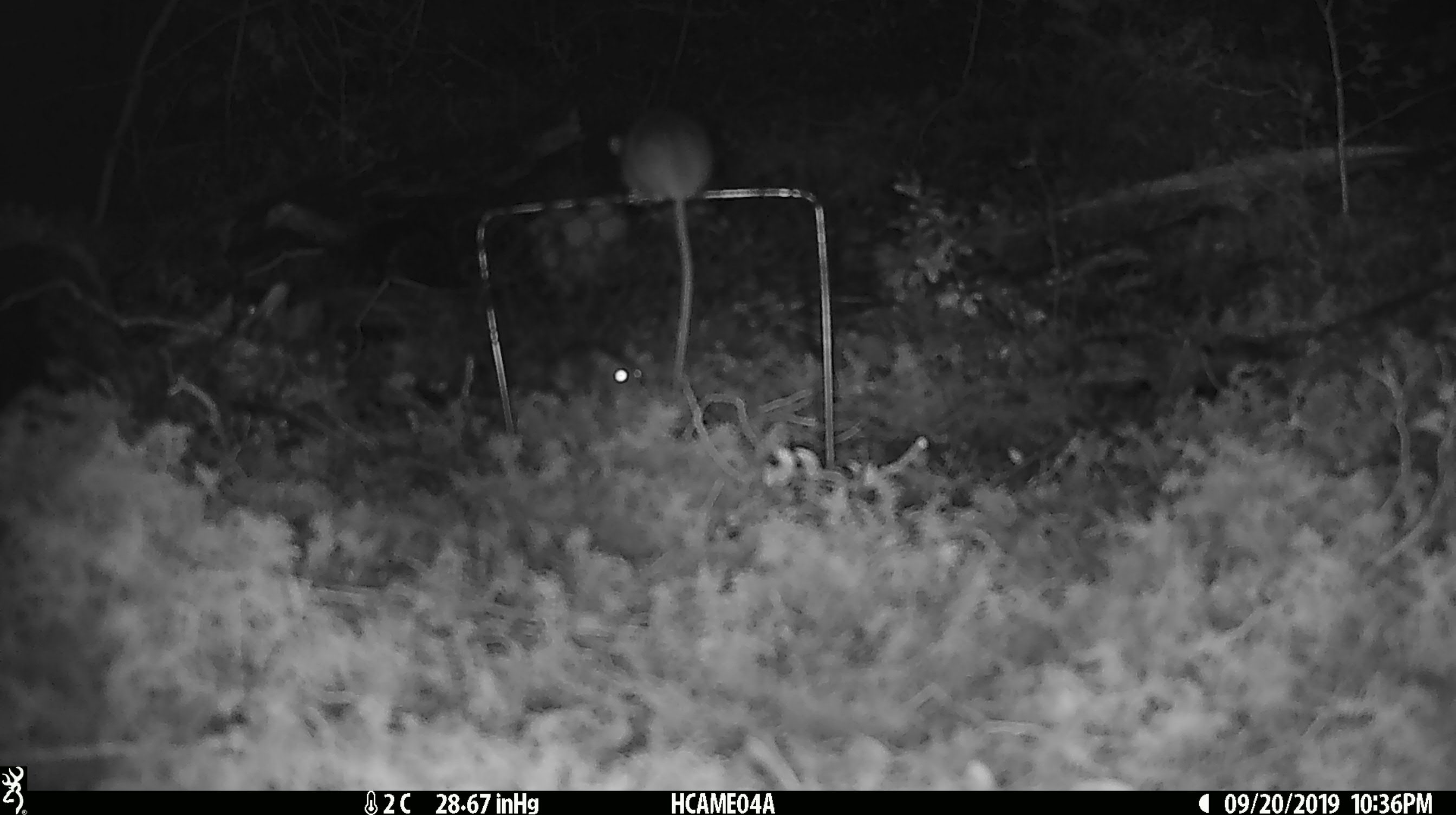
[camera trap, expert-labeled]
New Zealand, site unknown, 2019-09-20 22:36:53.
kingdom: Animalia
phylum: Chordata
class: Mammalia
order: Rodentia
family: Muridae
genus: Mus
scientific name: Mus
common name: mouse